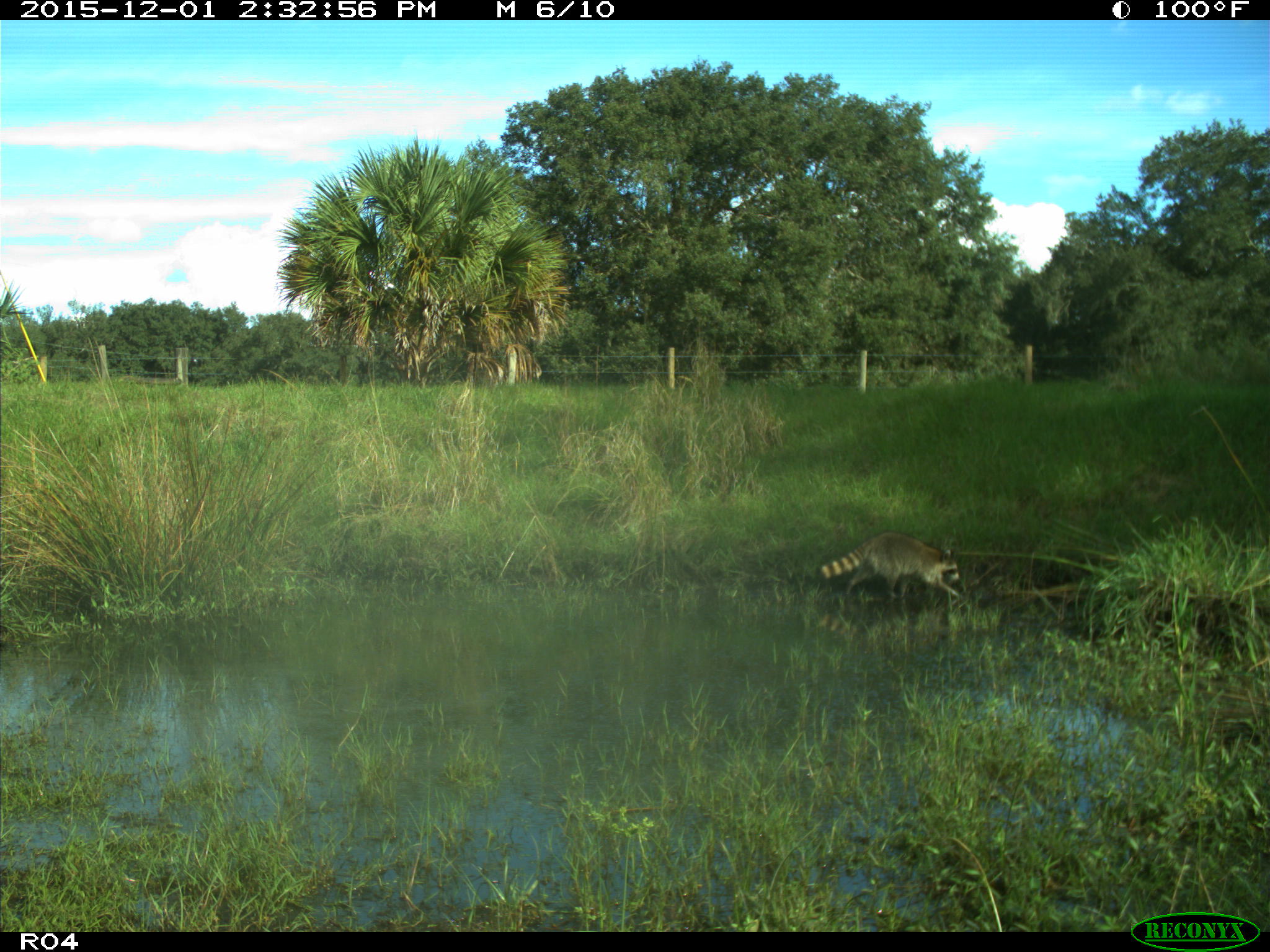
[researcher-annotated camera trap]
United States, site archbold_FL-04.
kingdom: Animalia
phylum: Chordata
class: Mammalia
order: Carnivora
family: Procyonidae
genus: Procyon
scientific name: Procyon lotor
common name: common raccoon